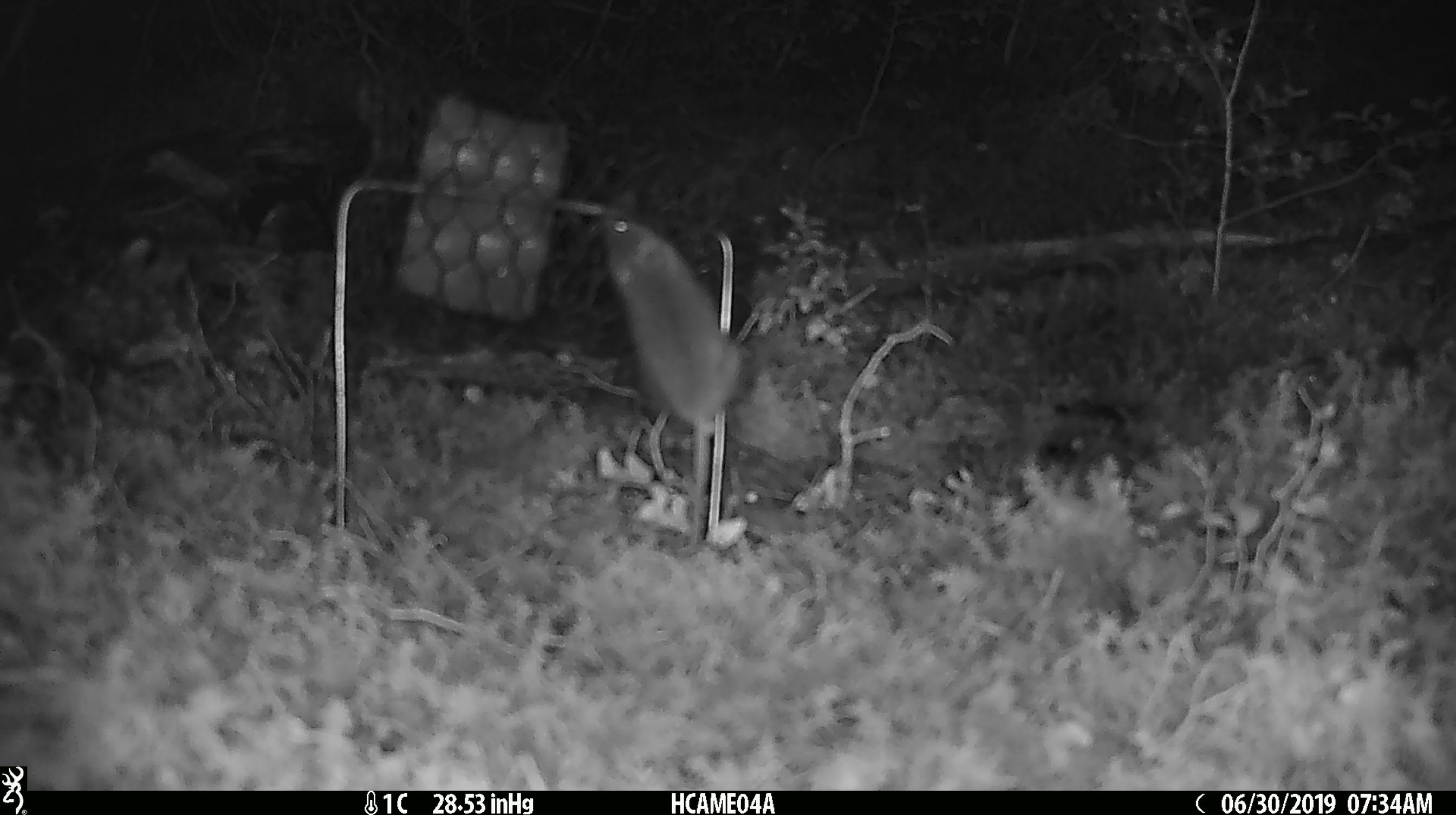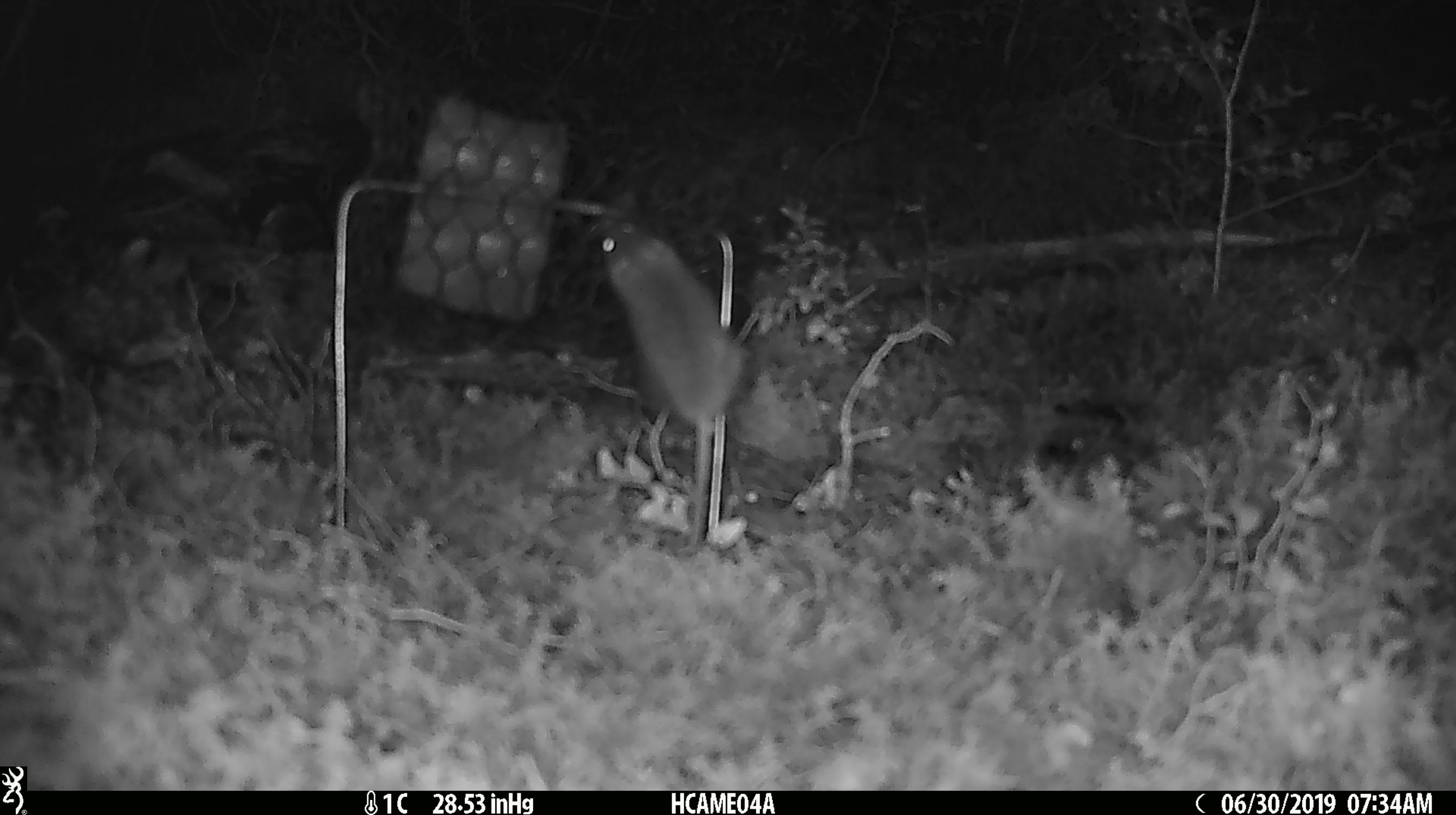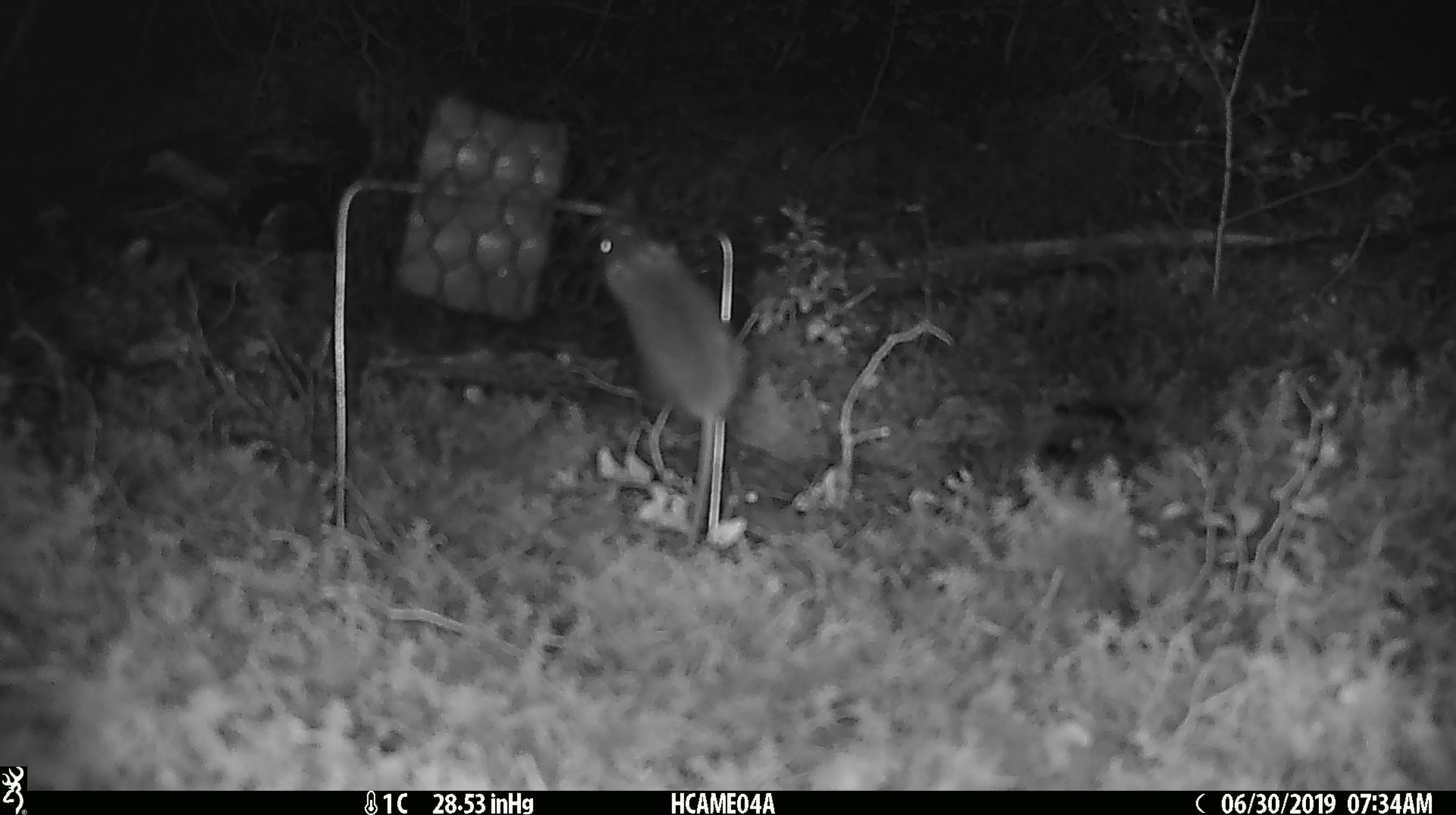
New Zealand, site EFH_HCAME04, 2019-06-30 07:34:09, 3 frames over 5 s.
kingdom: Animalia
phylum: Chordata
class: Mammalia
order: Rodentia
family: Muridae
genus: Mus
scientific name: Mus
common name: mouse